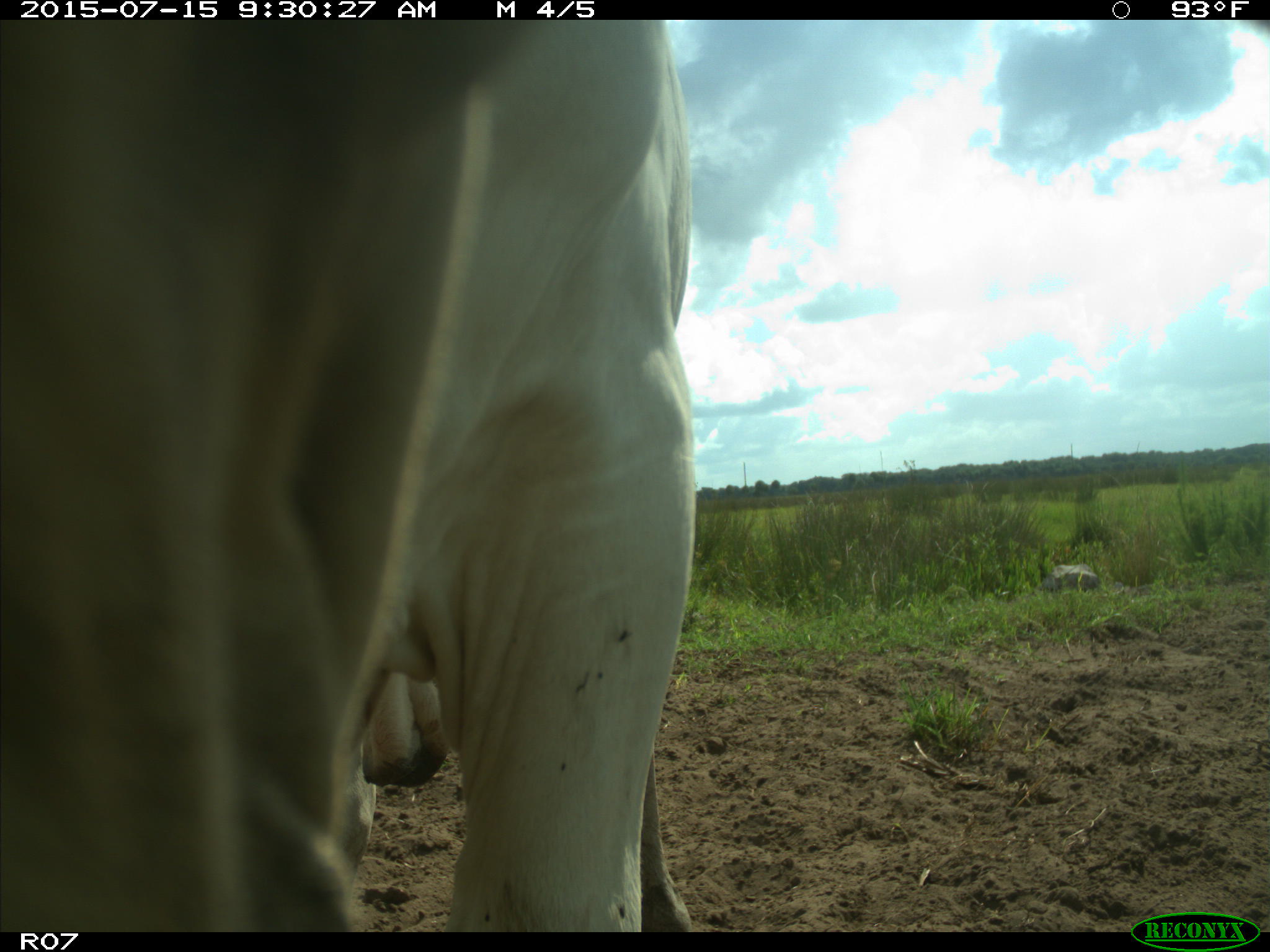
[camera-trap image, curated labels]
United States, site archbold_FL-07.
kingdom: Animalia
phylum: Chordata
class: Mammalia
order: Artiodactyla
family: Bovidae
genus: Bos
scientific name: Bos taurus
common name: domestic cow